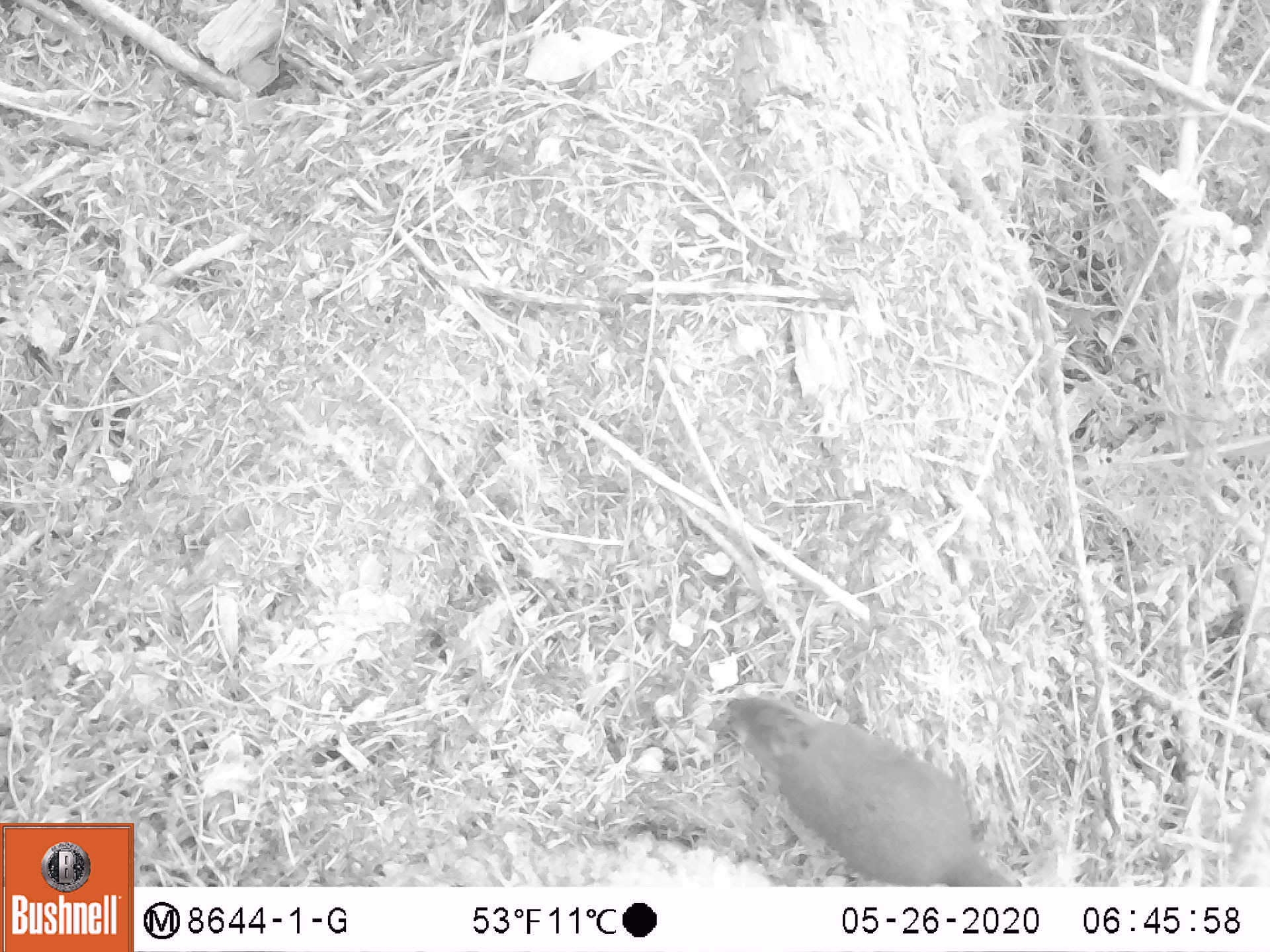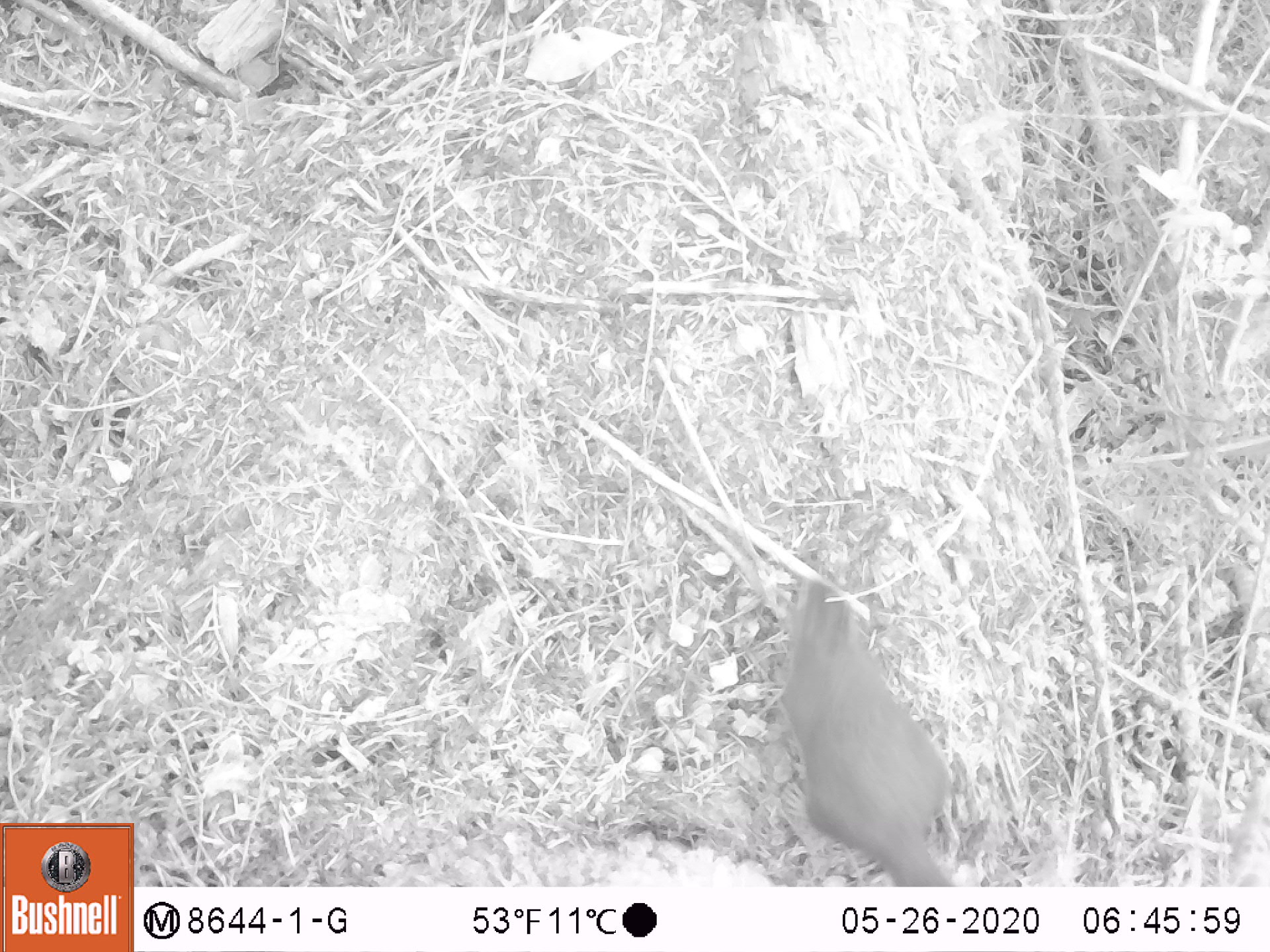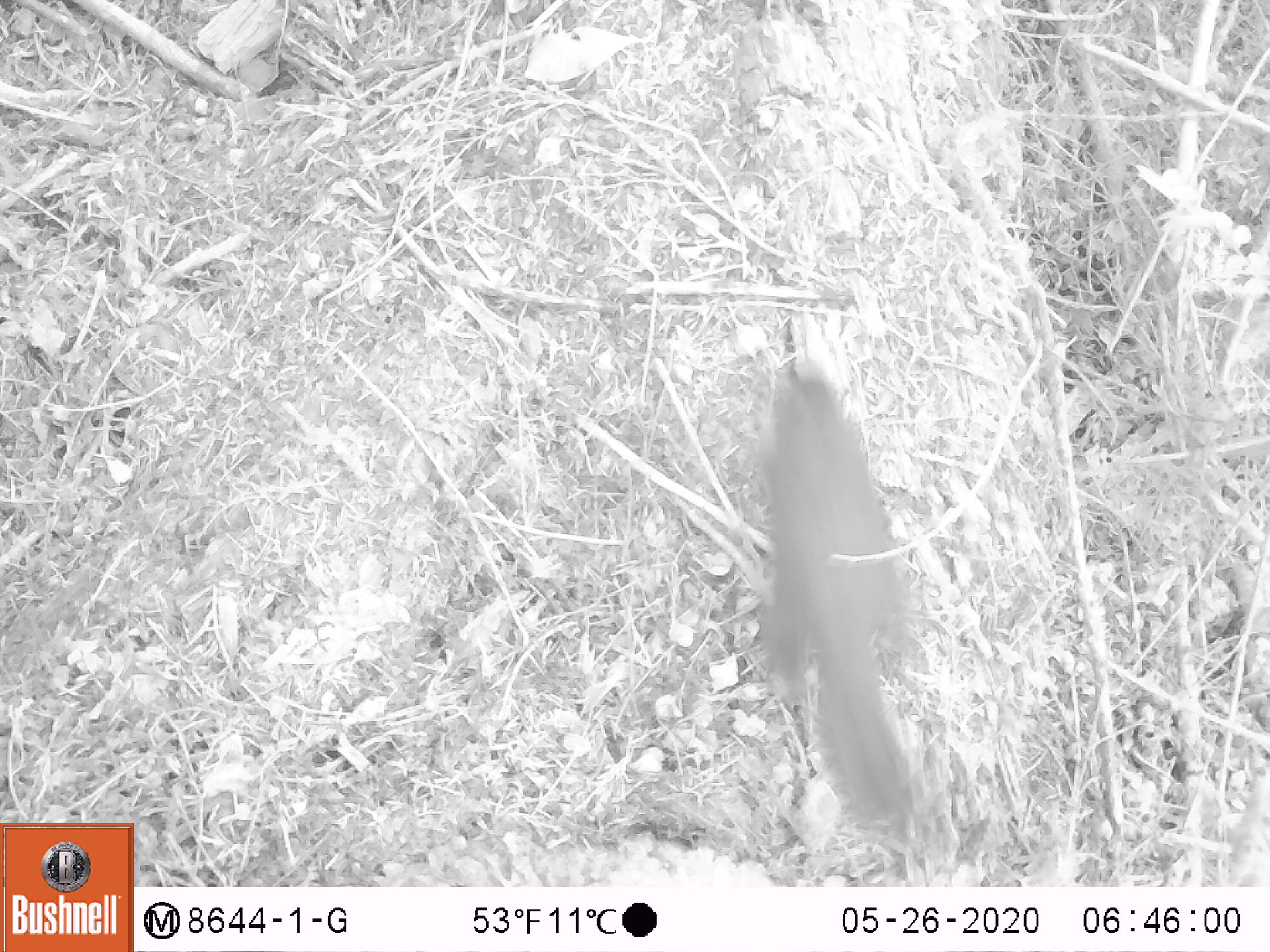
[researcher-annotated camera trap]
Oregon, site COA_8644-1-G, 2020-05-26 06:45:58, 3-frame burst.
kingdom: Animalia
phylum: Chordata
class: Mammalia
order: Rodentia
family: Sciuridae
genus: Tamiasciurus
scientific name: Tamiasciurus douglasii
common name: douglas squirrel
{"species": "douglas squirrel (Tamiasciurus douglasii)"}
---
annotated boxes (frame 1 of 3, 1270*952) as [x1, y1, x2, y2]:
douglas squirrel: [718, 682, 1006, 881]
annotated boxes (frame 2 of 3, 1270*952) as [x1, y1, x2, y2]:
douglas squirrel: [776, 591, 949, 880]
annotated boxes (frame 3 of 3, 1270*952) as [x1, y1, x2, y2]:
douglas squirrel: [750, 366, 929, 840]